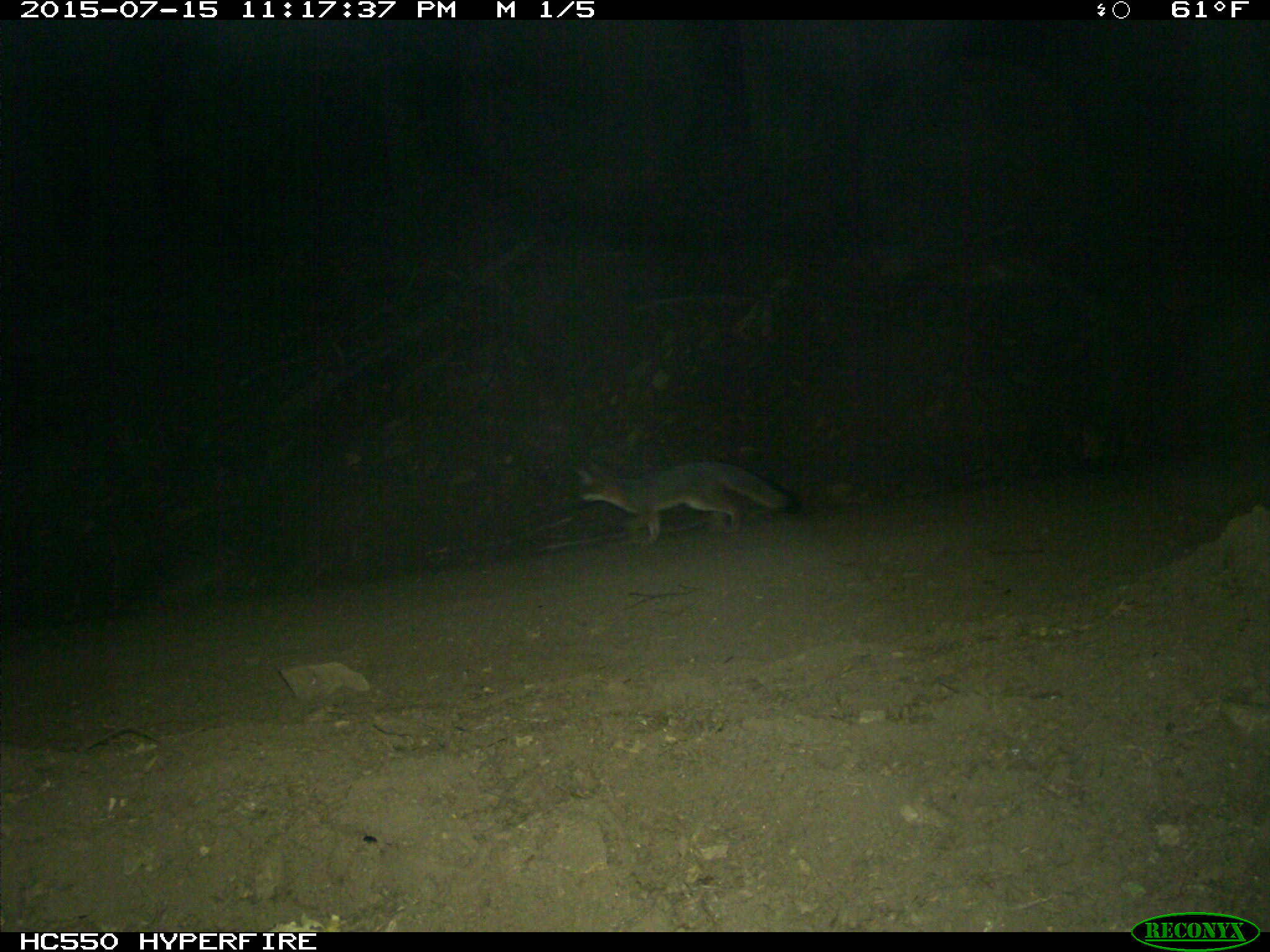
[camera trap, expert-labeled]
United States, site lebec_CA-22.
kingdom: Animalia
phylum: Chordata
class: Mammalia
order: Carnivora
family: Canidae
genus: Urocyon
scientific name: Urocyon cinereoargenteus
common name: gray fox